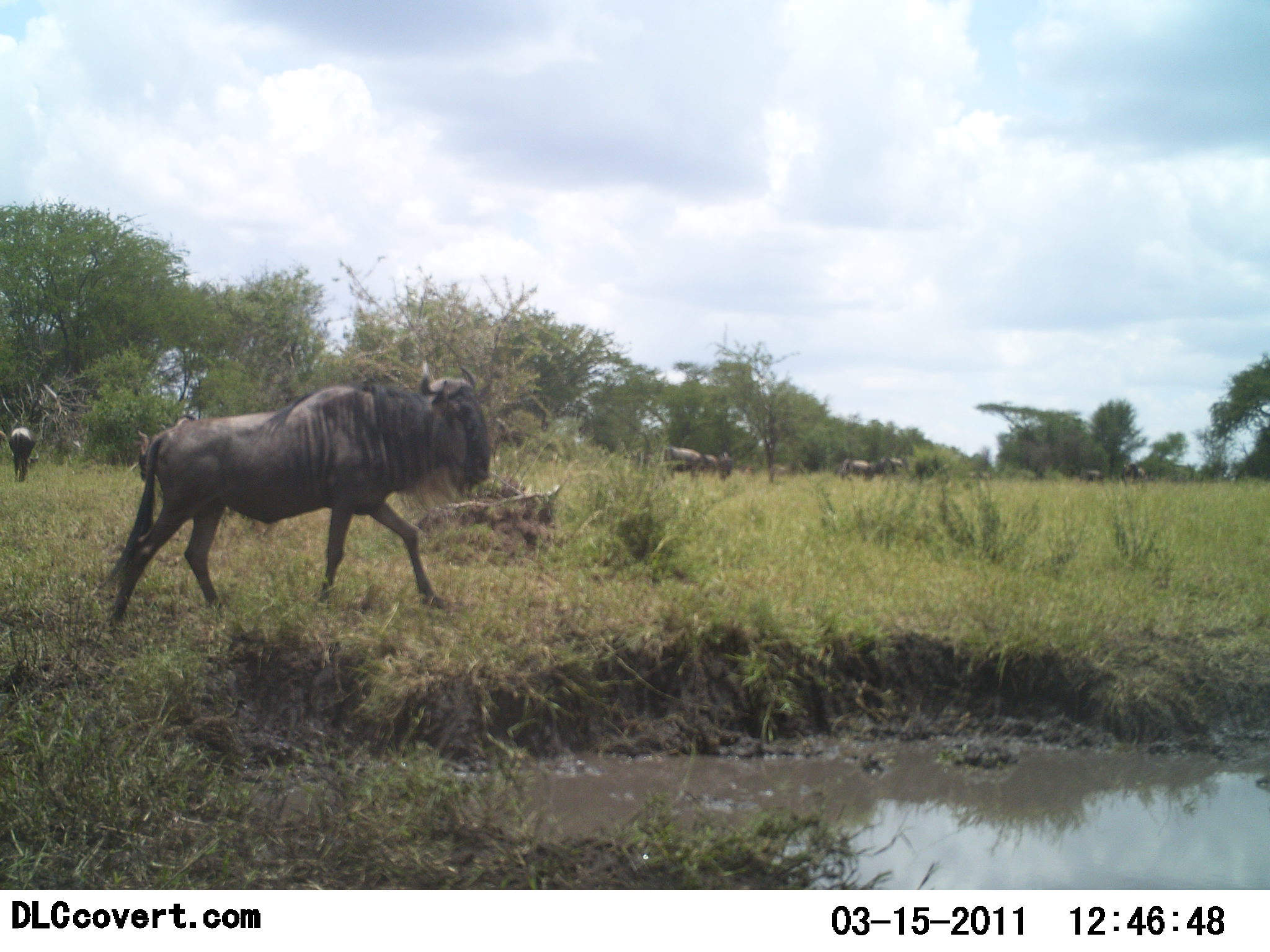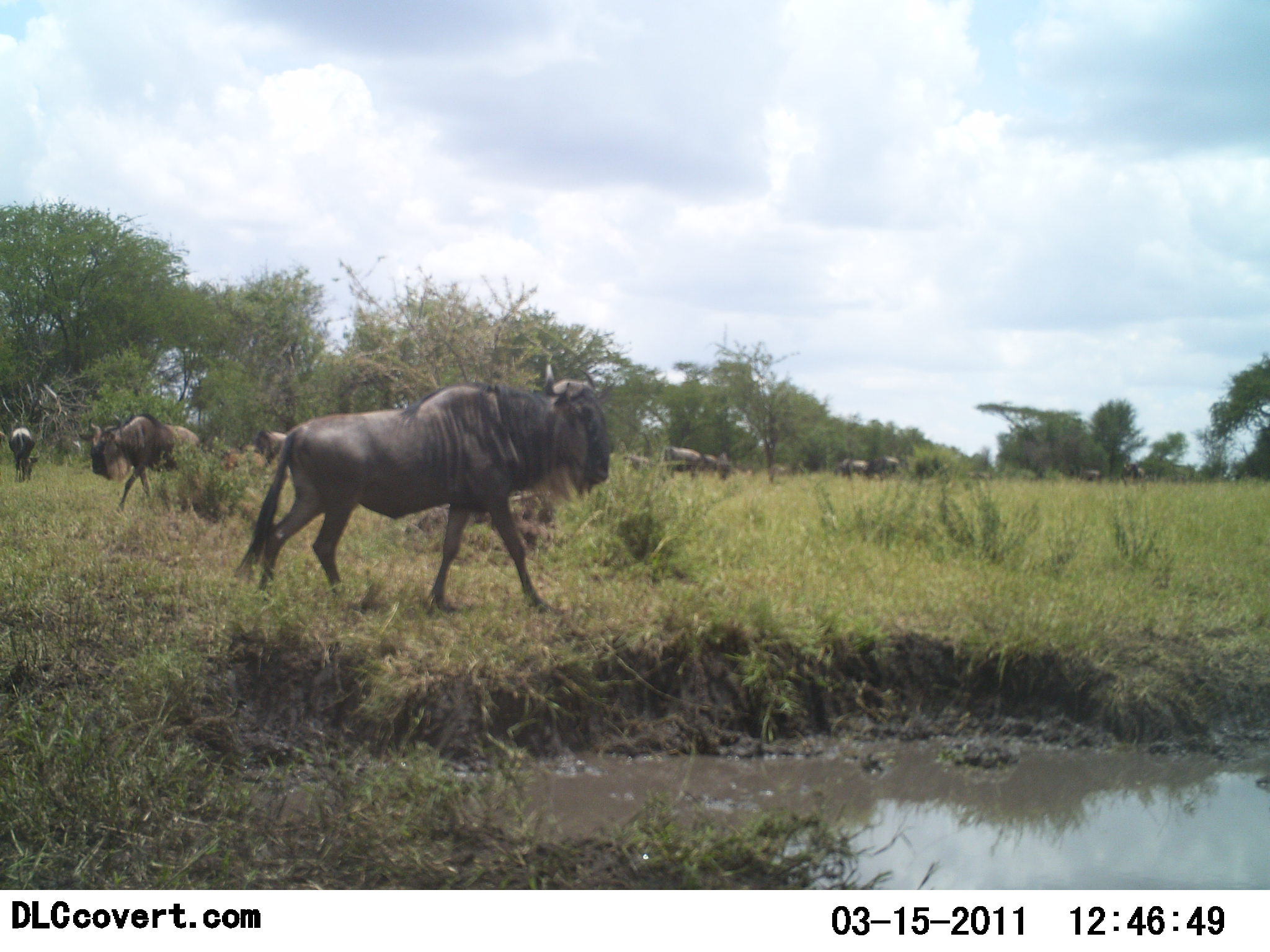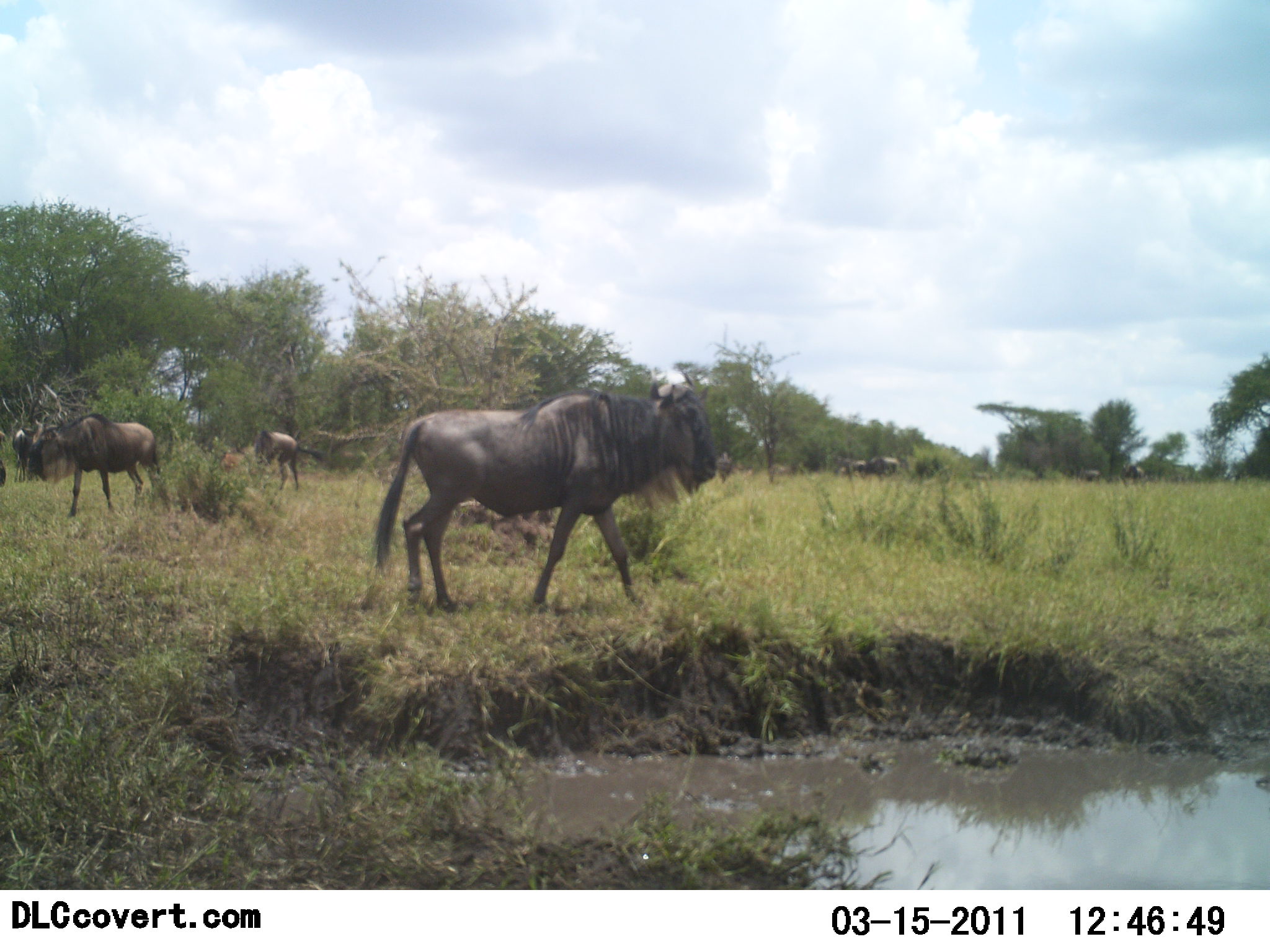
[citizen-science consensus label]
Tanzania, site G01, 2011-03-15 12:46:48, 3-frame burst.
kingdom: Animalia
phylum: Chordata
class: Mammalia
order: Artiodactyla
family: Bovidae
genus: Connochaetes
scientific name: Connochaetes taurinus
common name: blue wildebeest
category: wildebeest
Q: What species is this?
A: Wildebeest (blue wildebeest) (Connochaetes taurinus).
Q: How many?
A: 11-50.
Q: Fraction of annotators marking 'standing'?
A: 8%.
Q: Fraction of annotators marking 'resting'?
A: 17%.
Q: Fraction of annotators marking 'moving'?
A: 100%.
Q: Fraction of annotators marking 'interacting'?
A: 0%.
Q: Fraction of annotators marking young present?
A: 0%.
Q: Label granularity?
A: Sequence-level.